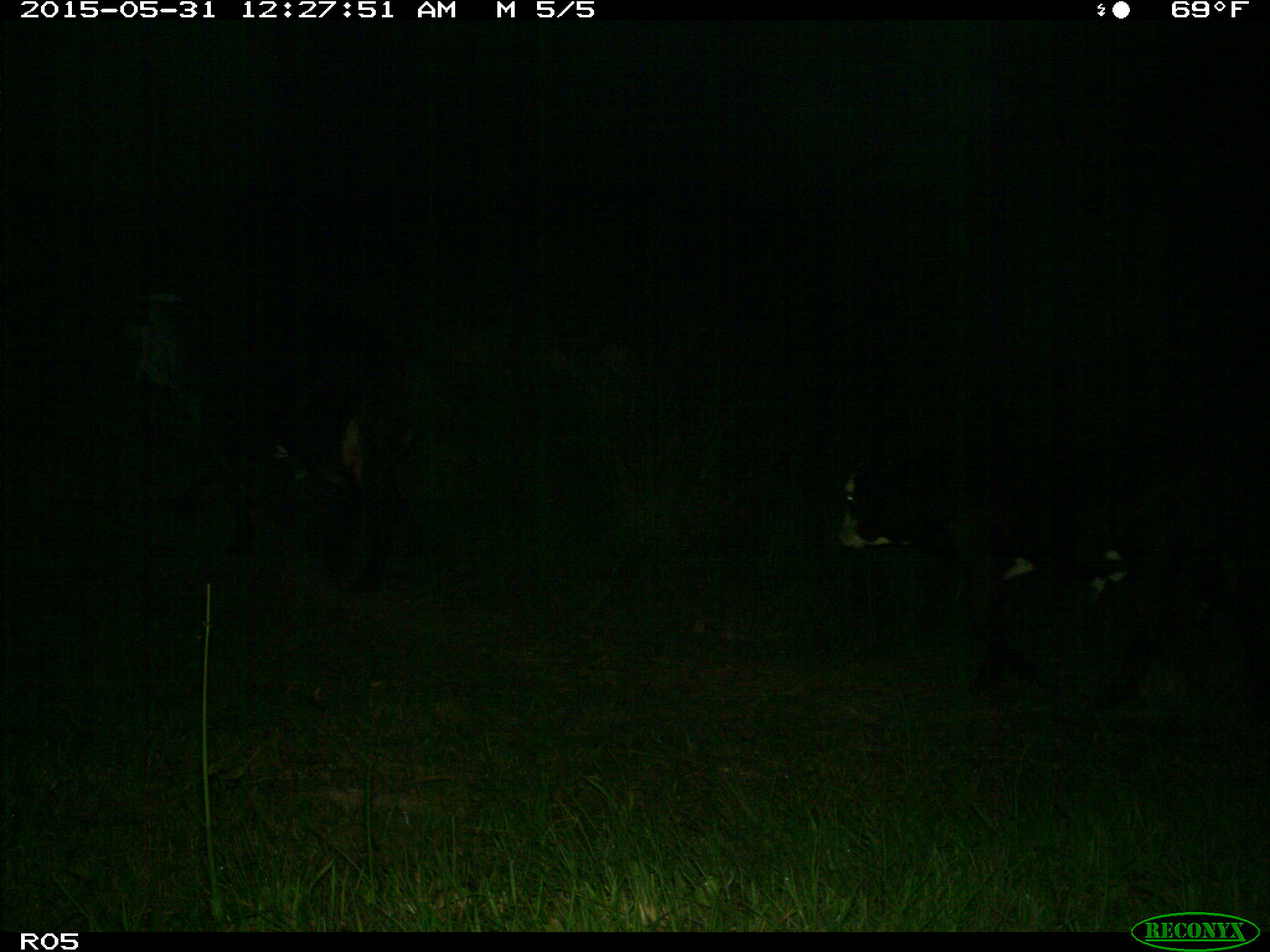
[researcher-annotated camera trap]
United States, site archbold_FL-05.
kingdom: Animalia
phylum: Chordata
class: Mammalia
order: Artiodactyla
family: Bovidae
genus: Bos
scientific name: Bos taurus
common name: domestic cow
Bos taurus (domestic cow).